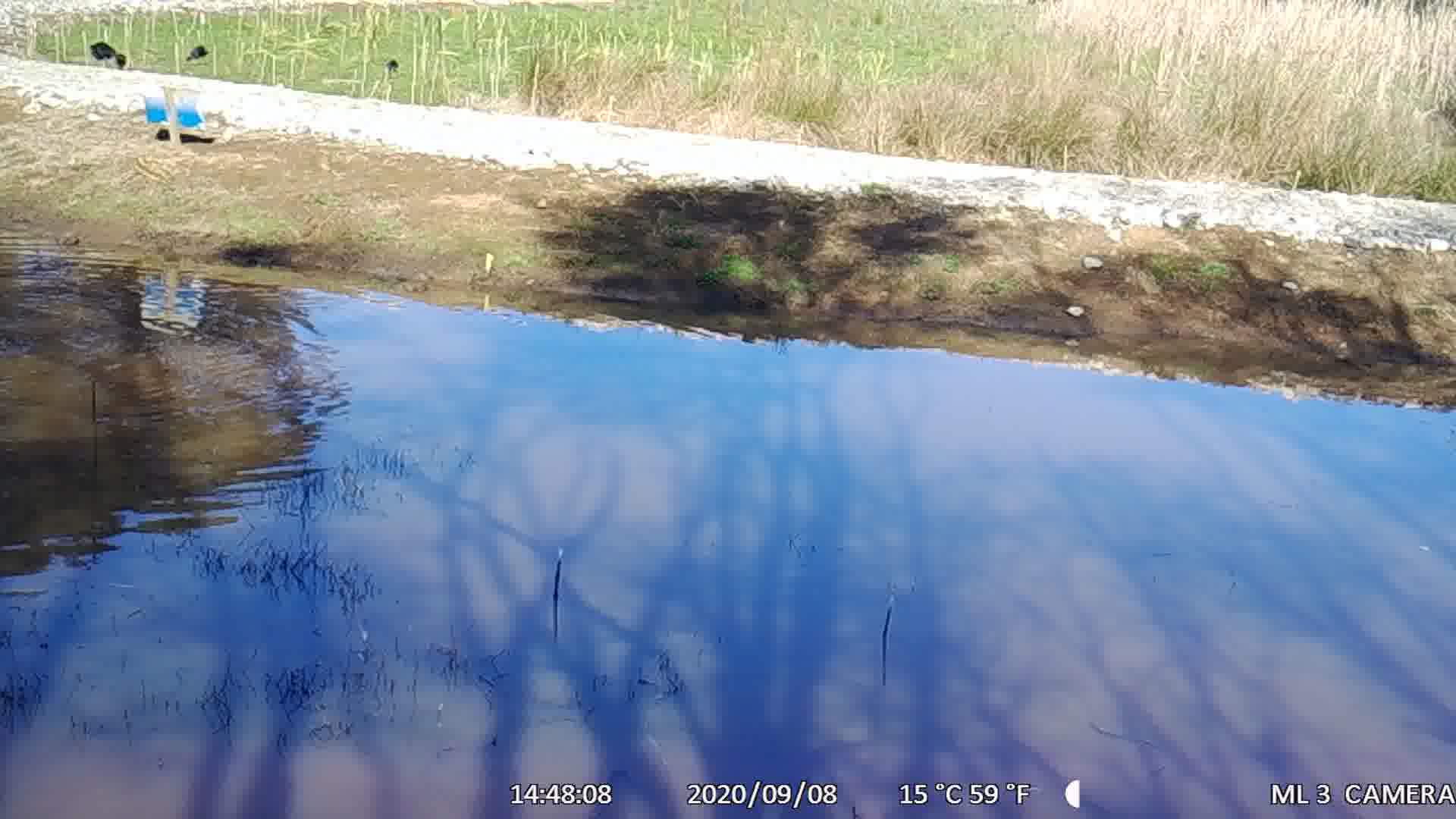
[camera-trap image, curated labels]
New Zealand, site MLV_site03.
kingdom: Animalia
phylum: Chordata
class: Aves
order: Anseriformes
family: Anatidae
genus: Anas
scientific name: Anas chlorotis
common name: brown teal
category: pateke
Pateke (brown teal) (Anas chlorotis).